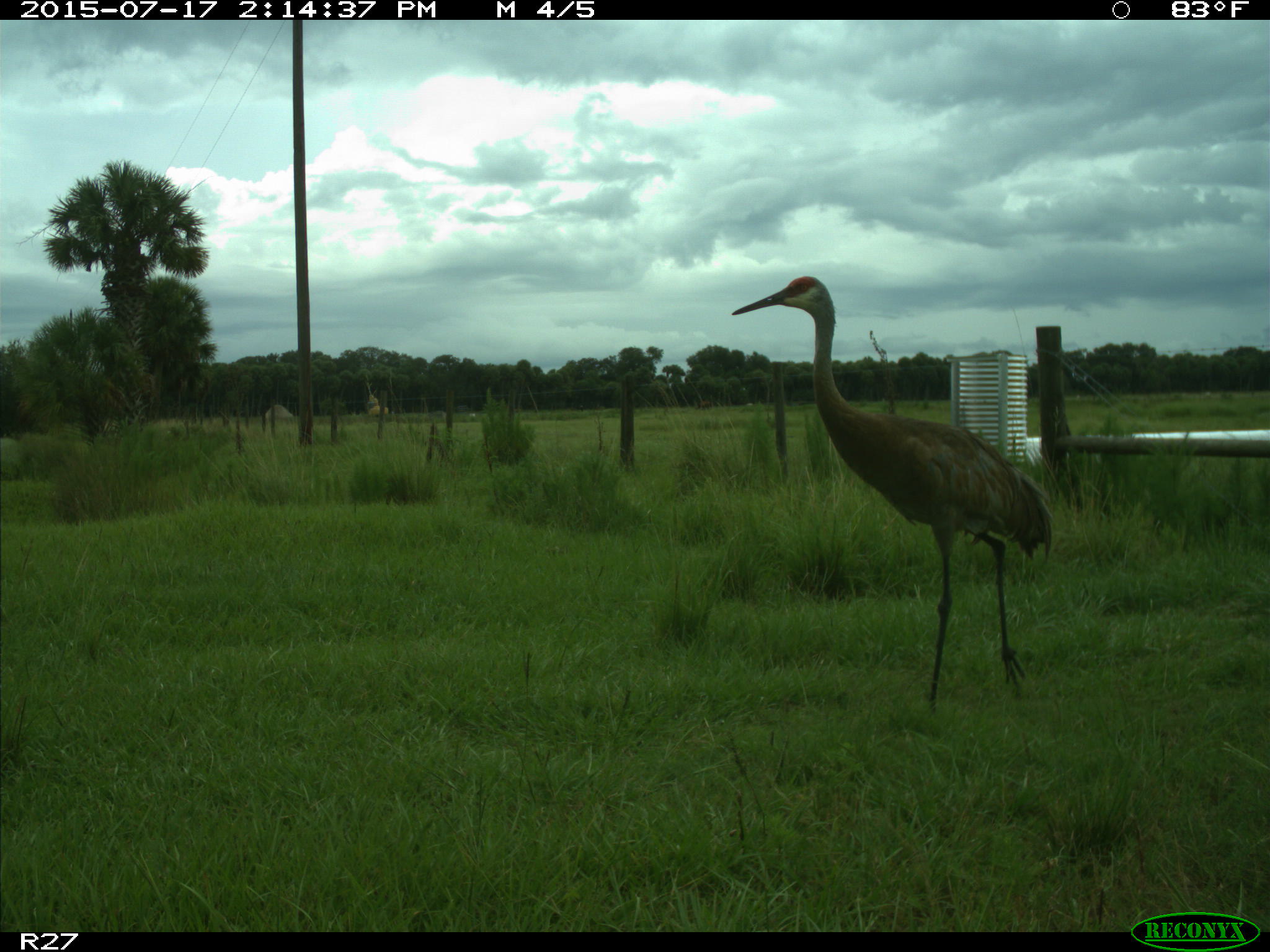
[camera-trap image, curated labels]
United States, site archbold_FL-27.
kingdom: Animalia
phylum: Chordata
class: Aves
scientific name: Aves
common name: birds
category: unidentified bird